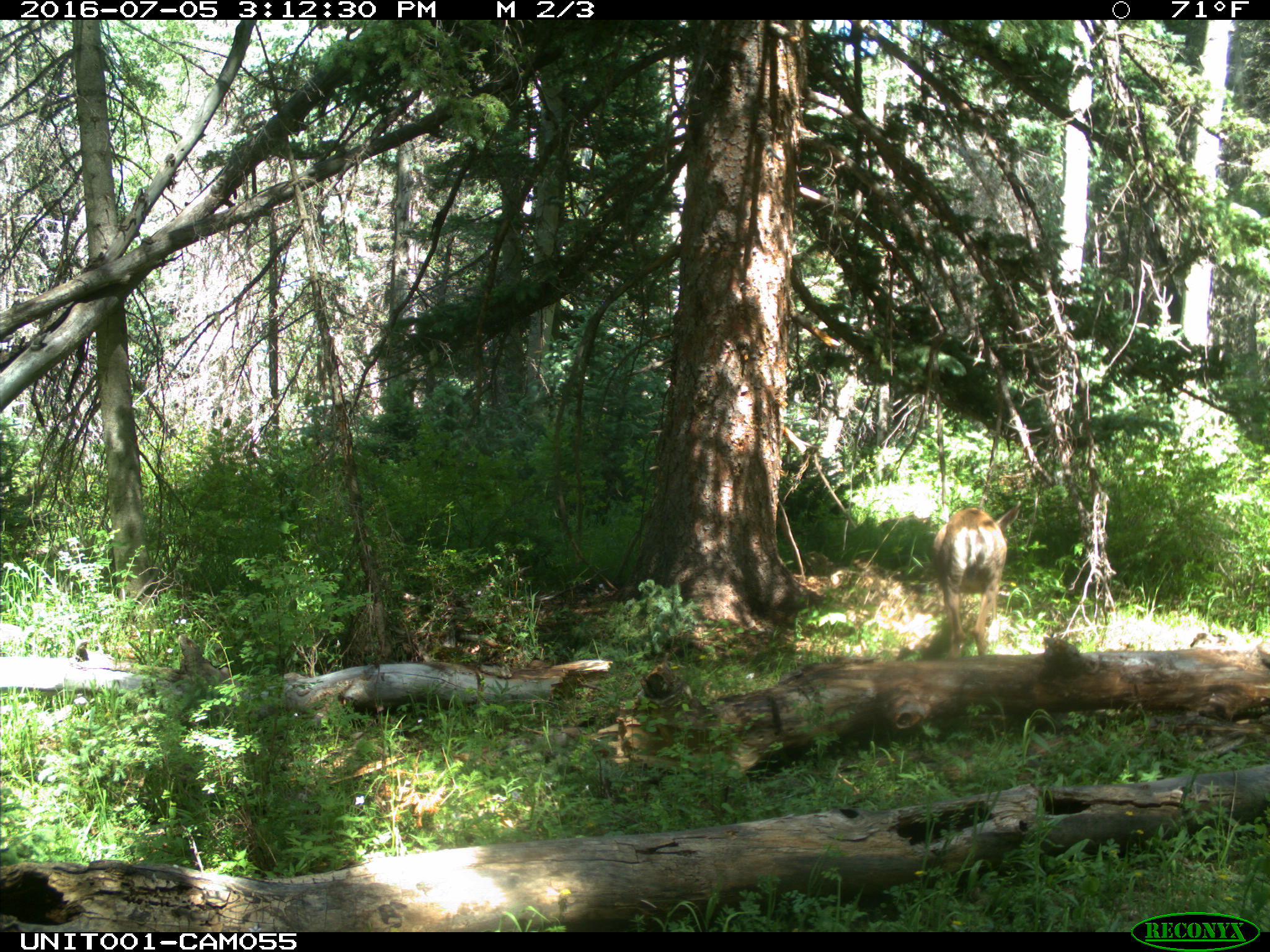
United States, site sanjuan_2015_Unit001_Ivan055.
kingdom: Animalia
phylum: Chordata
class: Mammalia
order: Artiodactyla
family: Cervidae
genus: Odocoileus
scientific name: Odocoileus hemionus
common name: mule deer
Odocoileus hemionus (mule deer).